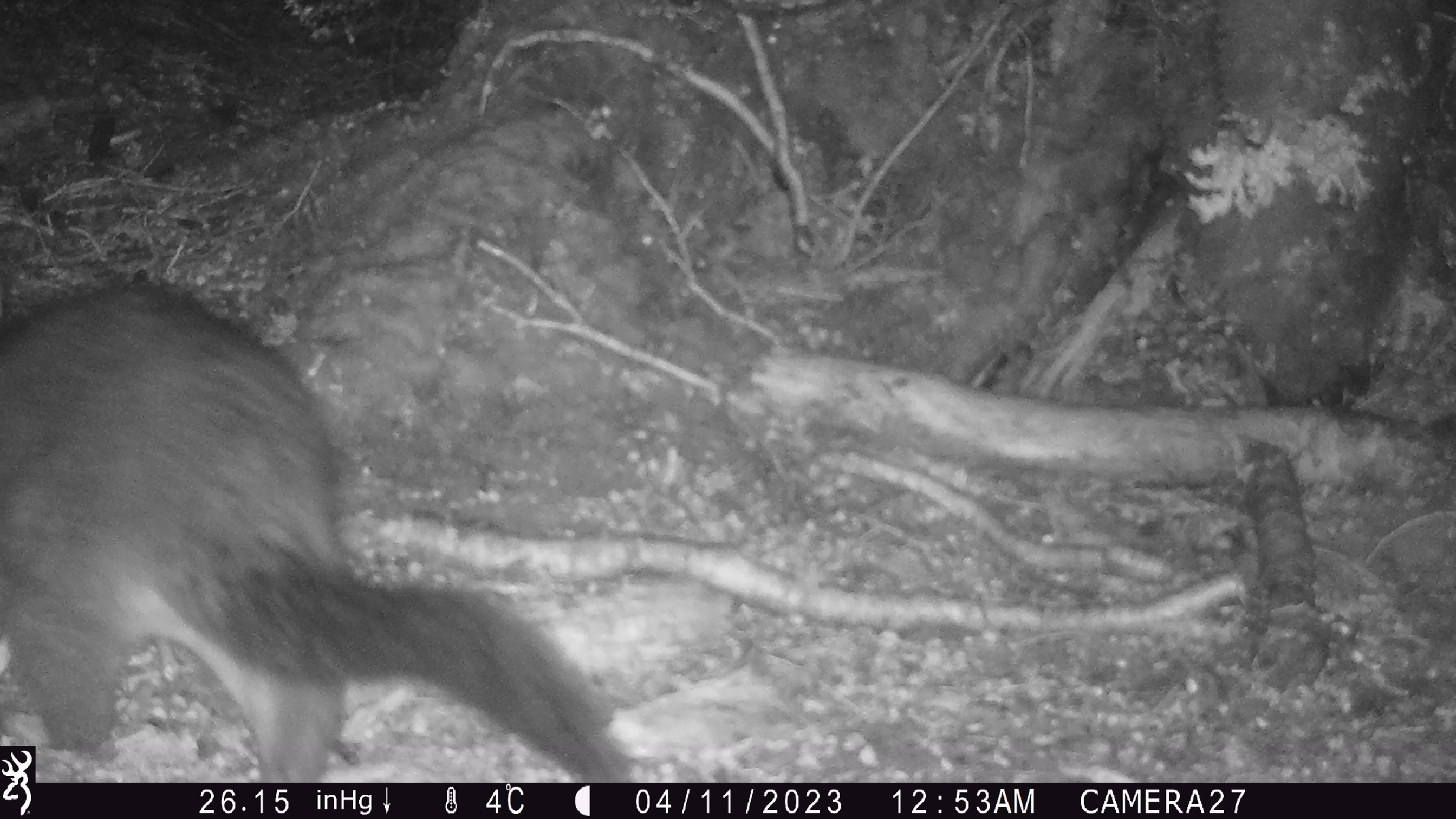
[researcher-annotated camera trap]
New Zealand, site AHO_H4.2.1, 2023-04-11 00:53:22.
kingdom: Animalia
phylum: Chordata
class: Mammalia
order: Carnivora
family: Mustelidae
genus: Mustela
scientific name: Mustela erminea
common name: stoat